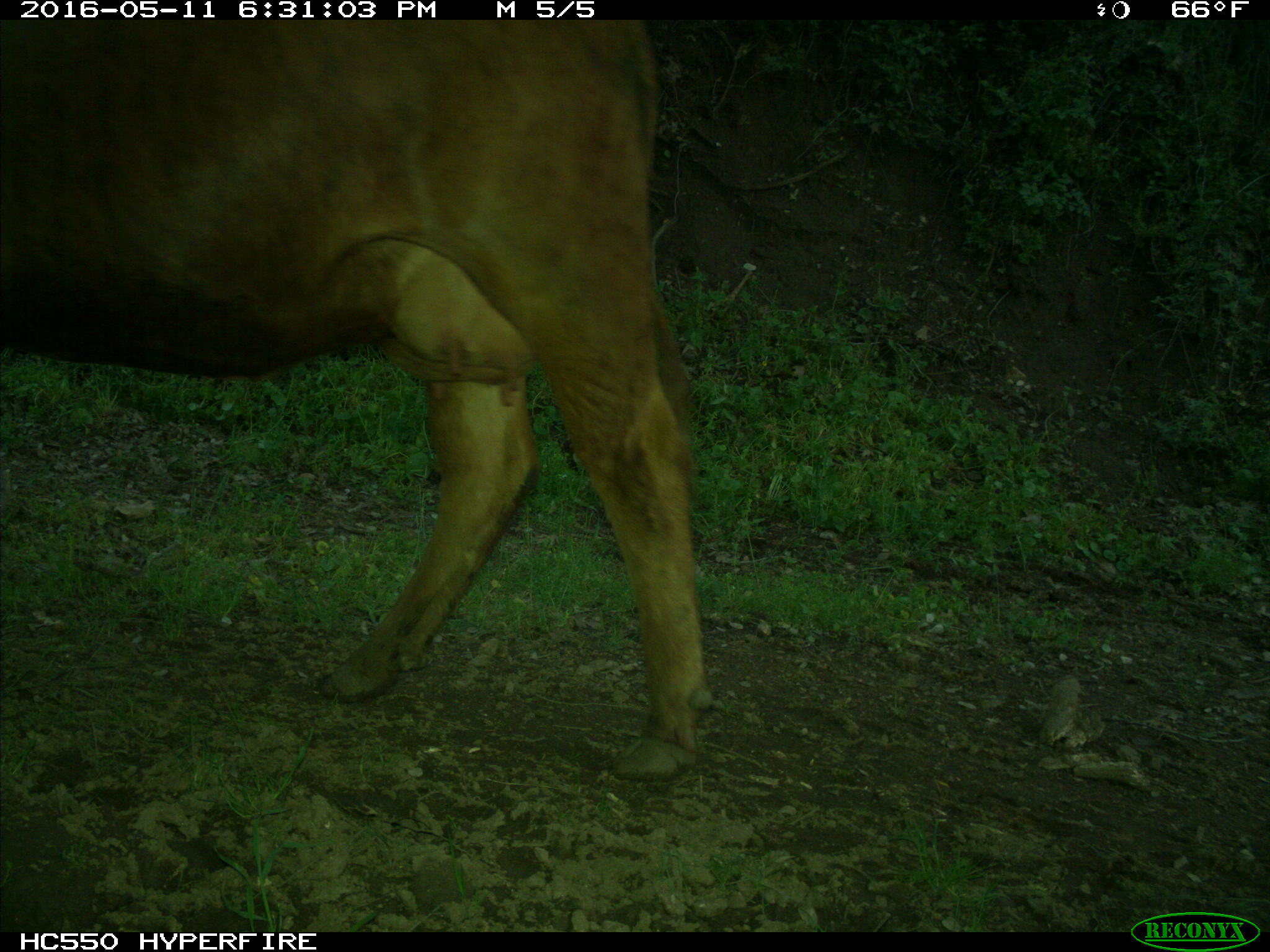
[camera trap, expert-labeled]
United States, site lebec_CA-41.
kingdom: Animalia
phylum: Chordata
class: Mammalia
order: Artiodactyla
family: Bovidae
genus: Bos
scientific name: Bos taurus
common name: domestic cow